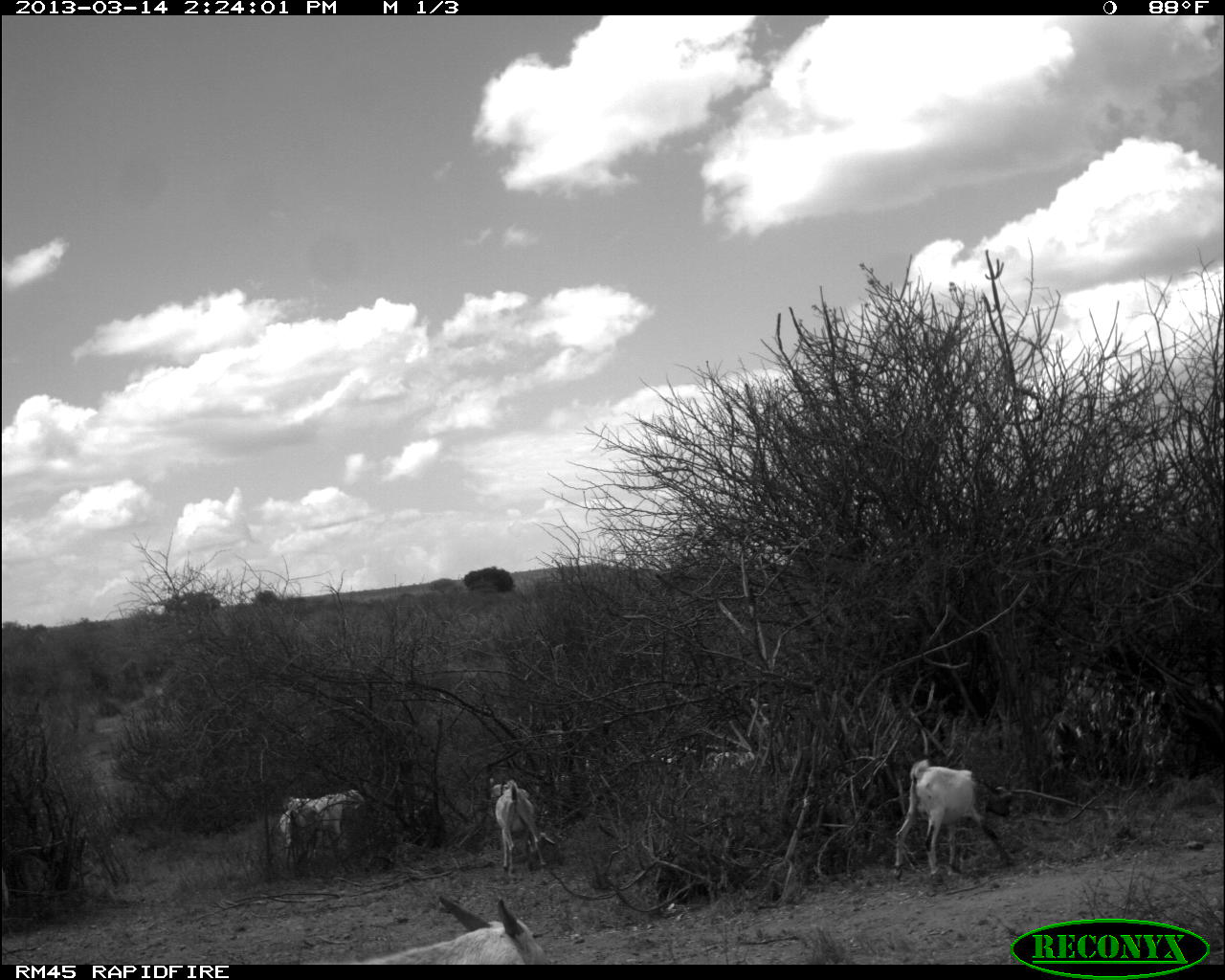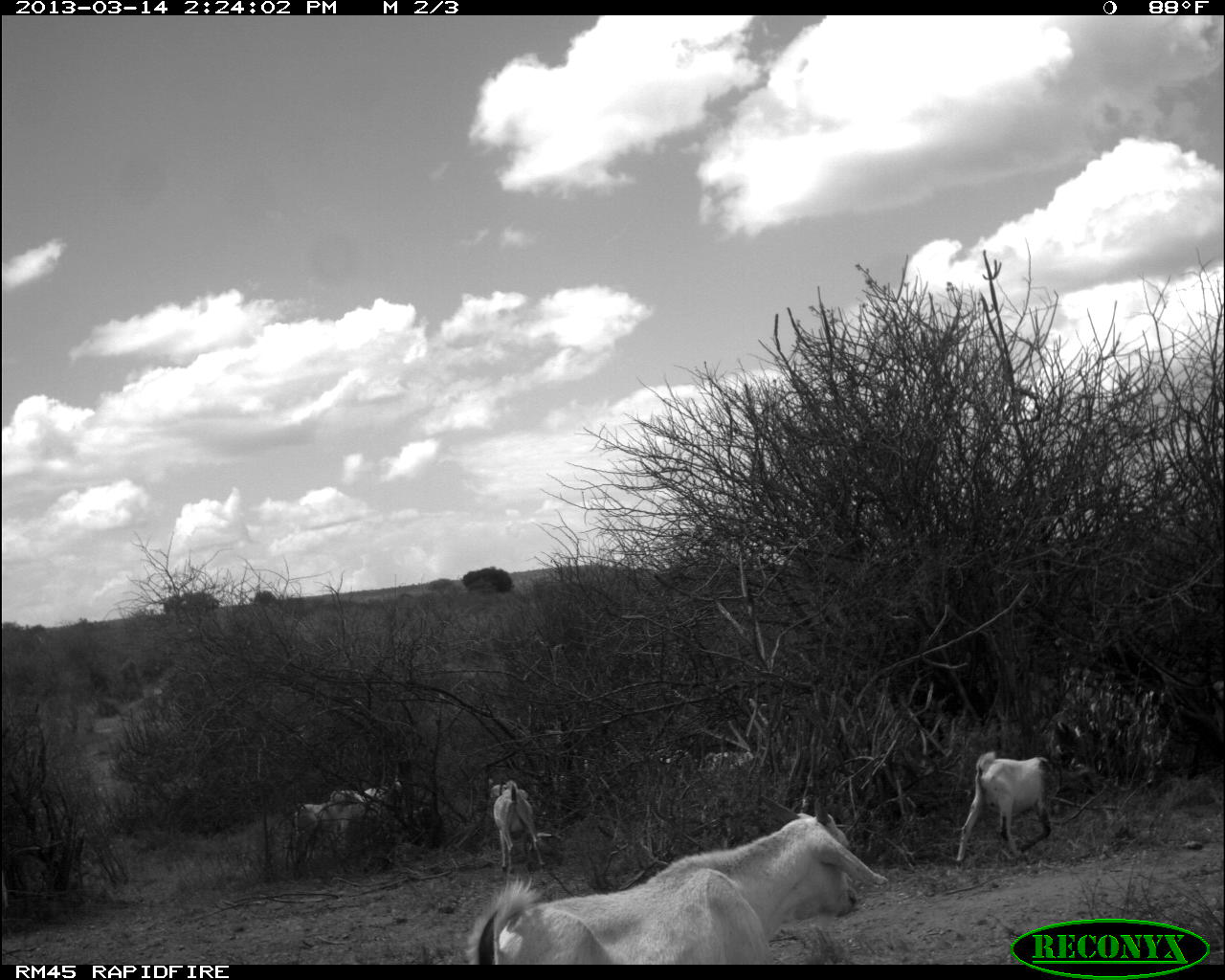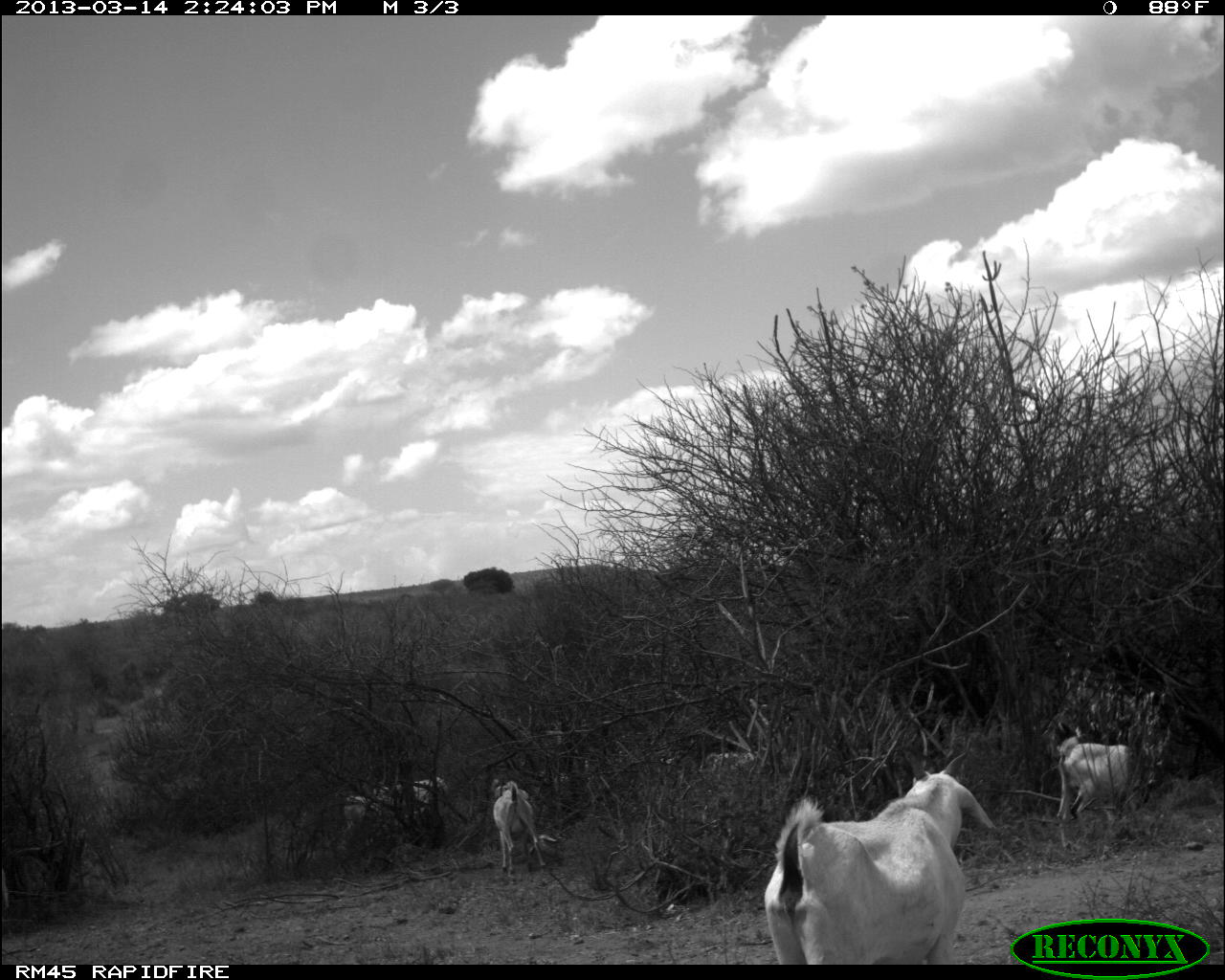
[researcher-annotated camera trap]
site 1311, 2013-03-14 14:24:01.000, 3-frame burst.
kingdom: Animalia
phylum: Chordata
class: Mammalia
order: Artiodactyla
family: Bovidae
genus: Capra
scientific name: Capra aegagrus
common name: wild goat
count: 10